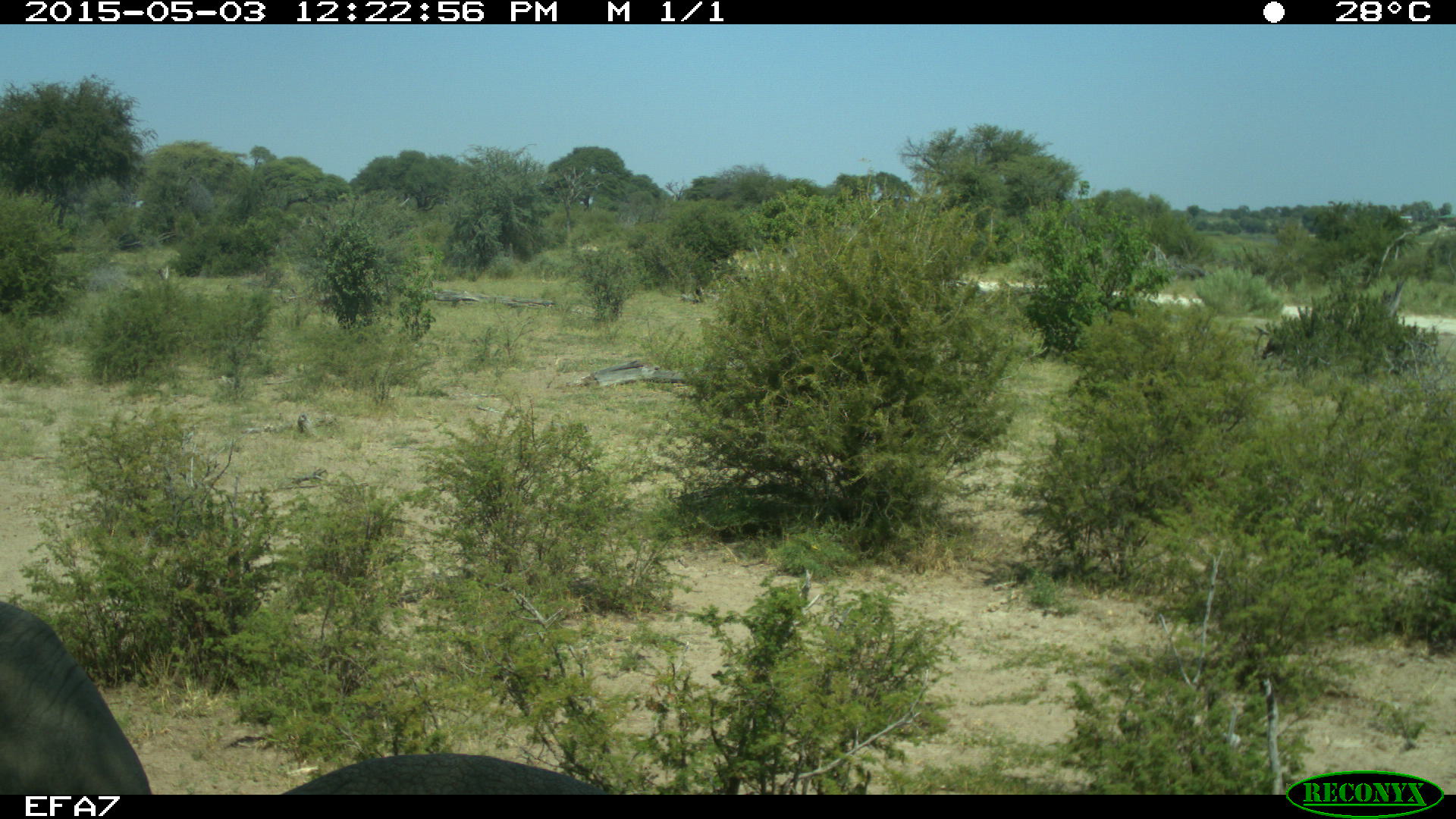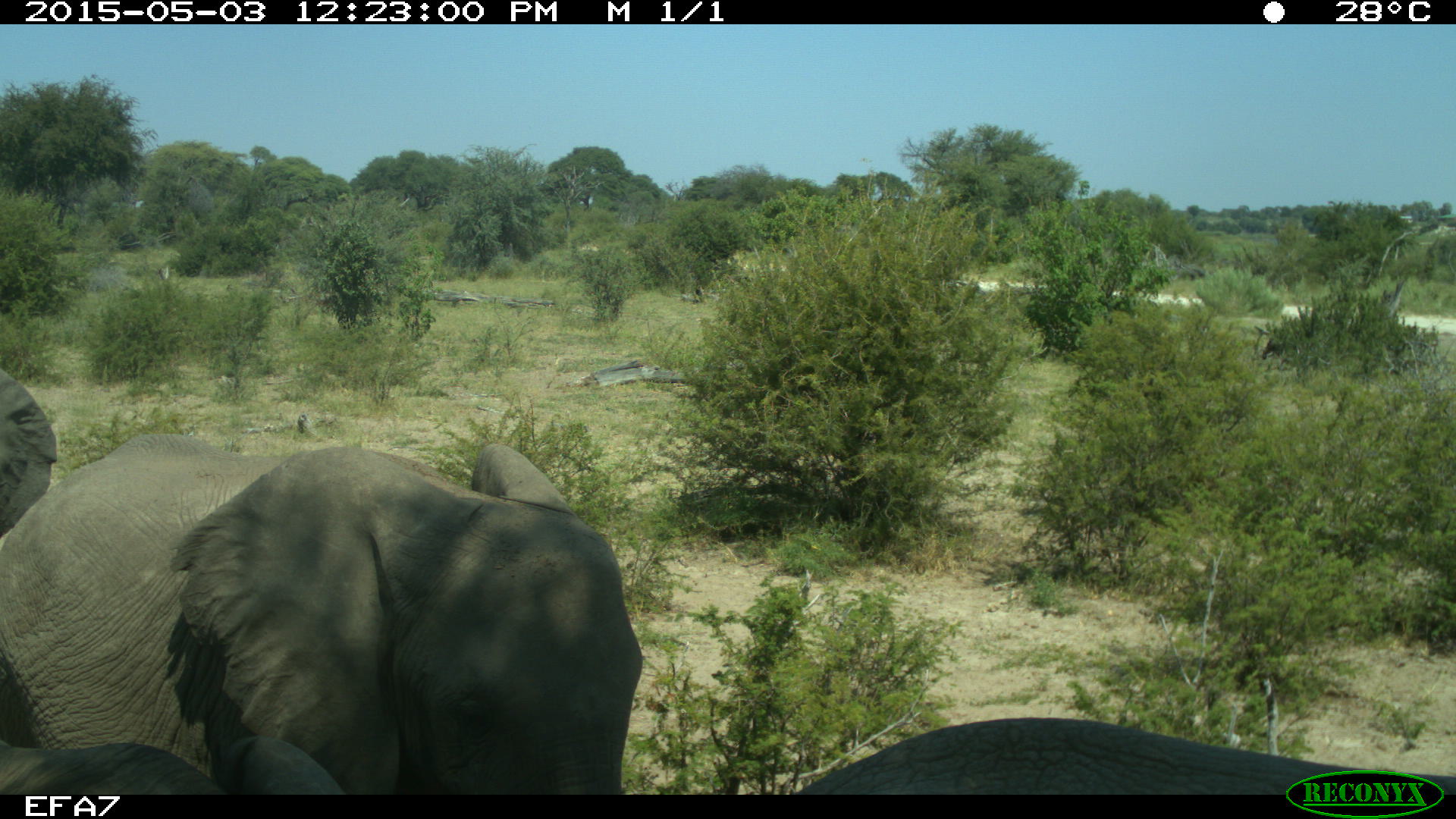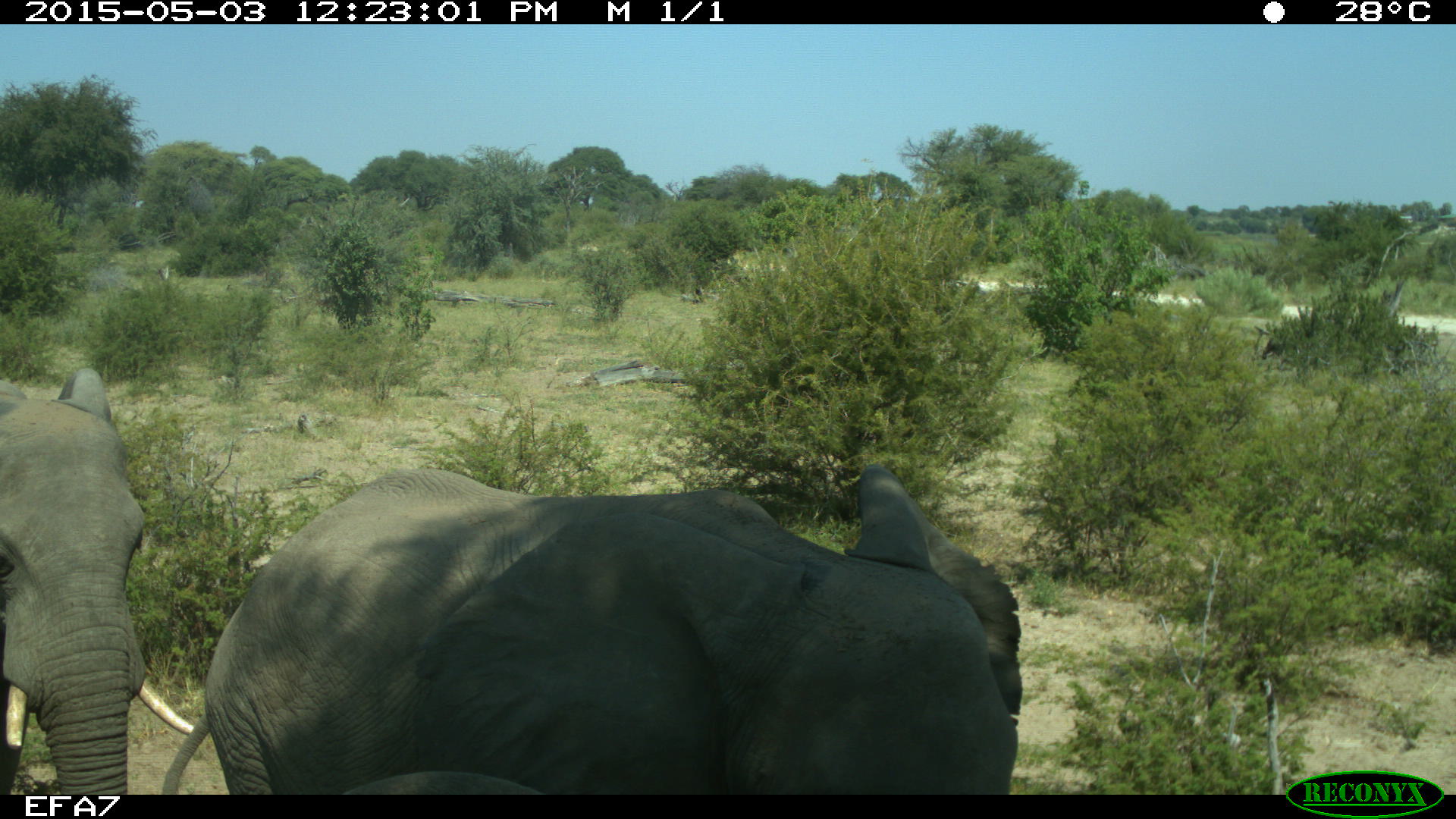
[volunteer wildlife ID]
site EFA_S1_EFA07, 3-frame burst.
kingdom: Animalia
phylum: Chordata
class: Mammalia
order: Proboscidea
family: Elephantidae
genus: Loxodonta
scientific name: Loxodonta africana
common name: african bush elephant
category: elephant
Elephant (african bush elephant) (Loxodonta africana), count 3. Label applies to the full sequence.